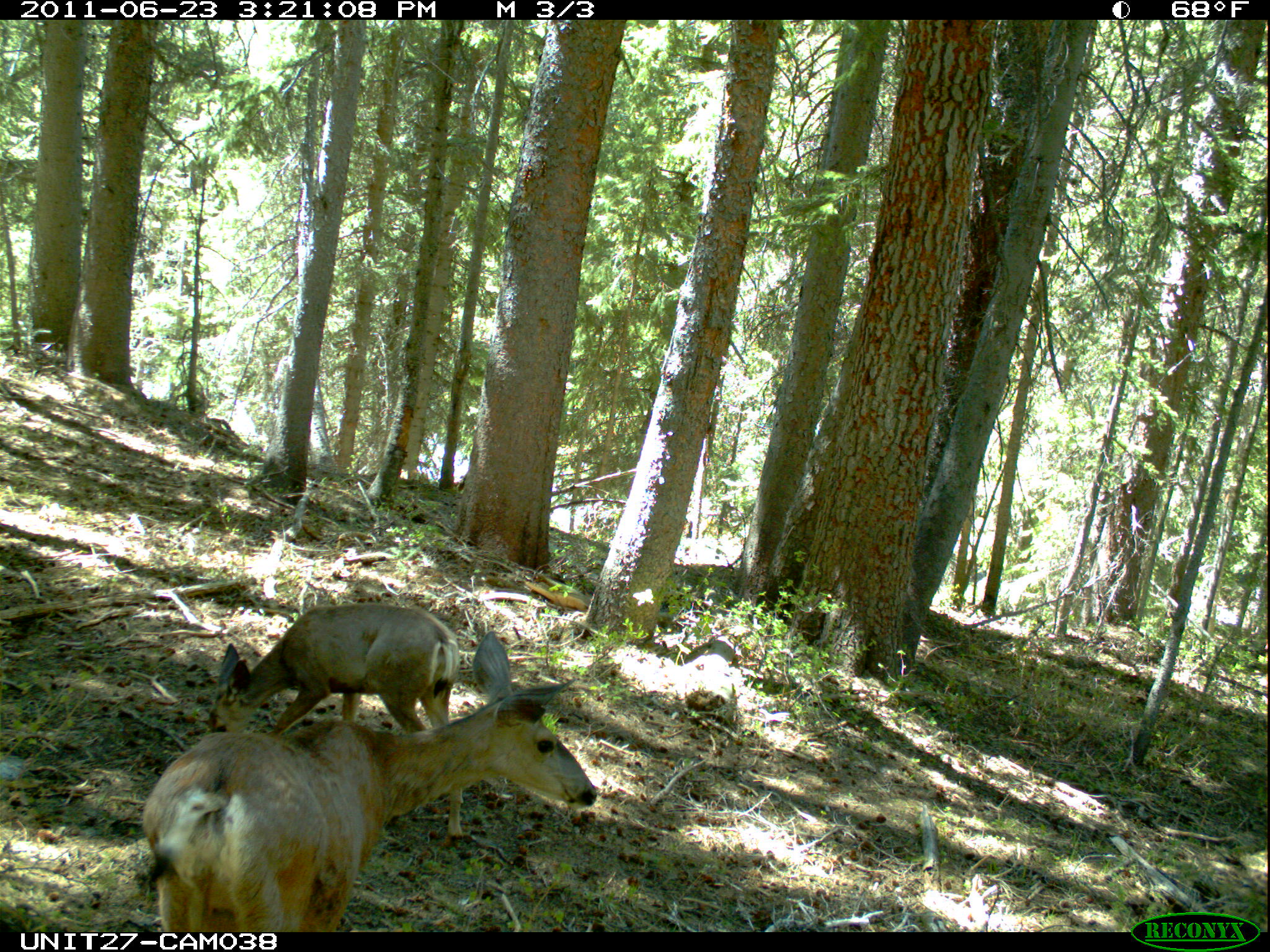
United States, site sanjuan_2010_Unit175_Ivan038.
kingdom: Animalia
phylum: Chordata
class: Mammalia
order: Artiodactyla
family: Cervidae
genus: Odocoileus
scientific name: Odocoileus hemionus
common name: mule deer